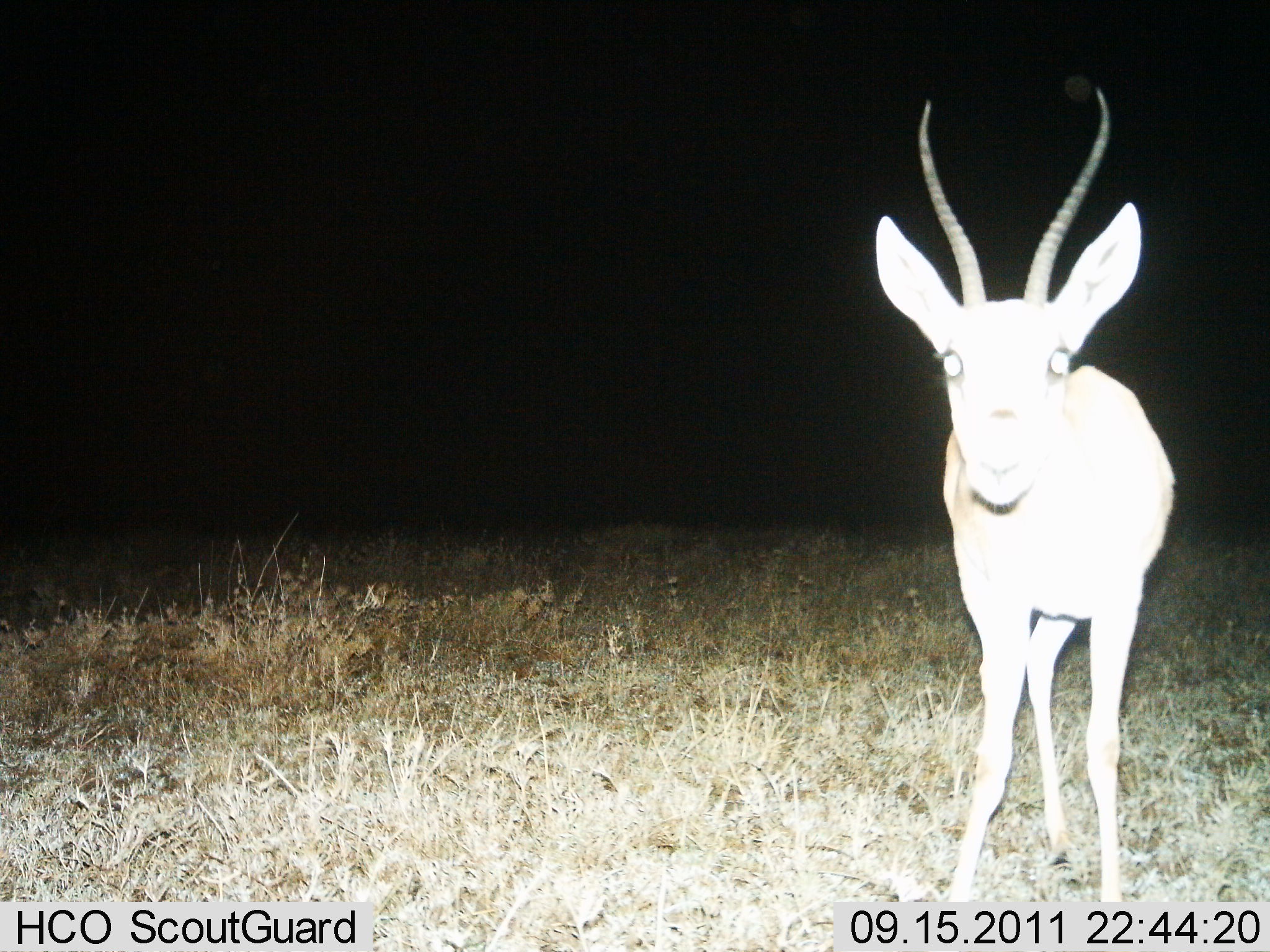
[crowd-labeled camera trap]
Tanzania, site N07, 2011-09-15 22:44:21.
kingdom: Animalia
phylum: Chordata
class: Mammalia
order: Artiodactyla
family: Bovidae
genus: Nanger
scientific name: Nanger granti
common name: grant's gazelle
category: gazellegrants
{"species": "gazellegrants (grant's gazelle) (Nanger granti)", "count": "1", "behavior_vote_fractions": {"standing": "100%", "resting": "0%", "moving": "0%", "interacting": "0%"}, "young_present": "0%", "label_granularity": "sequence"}